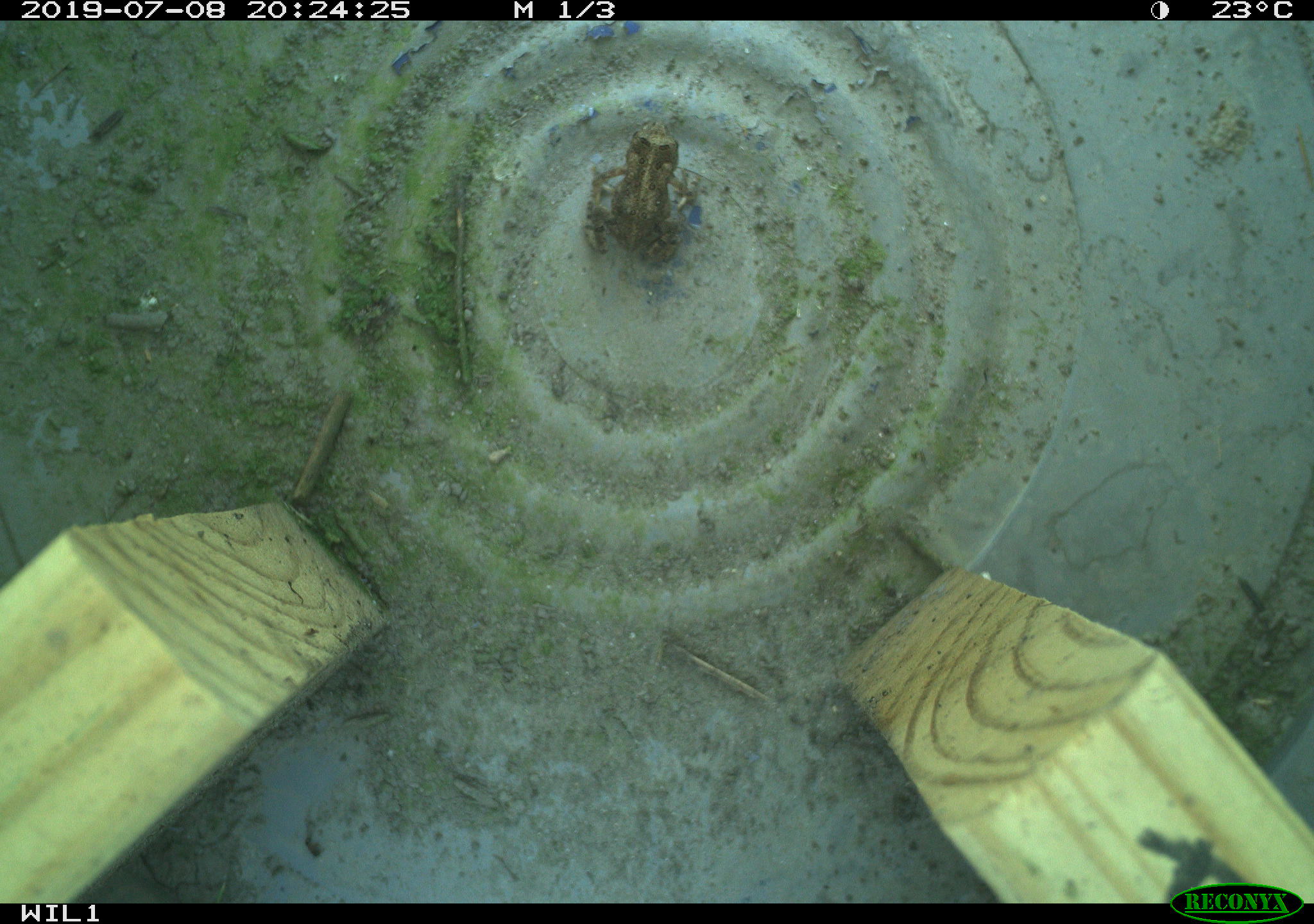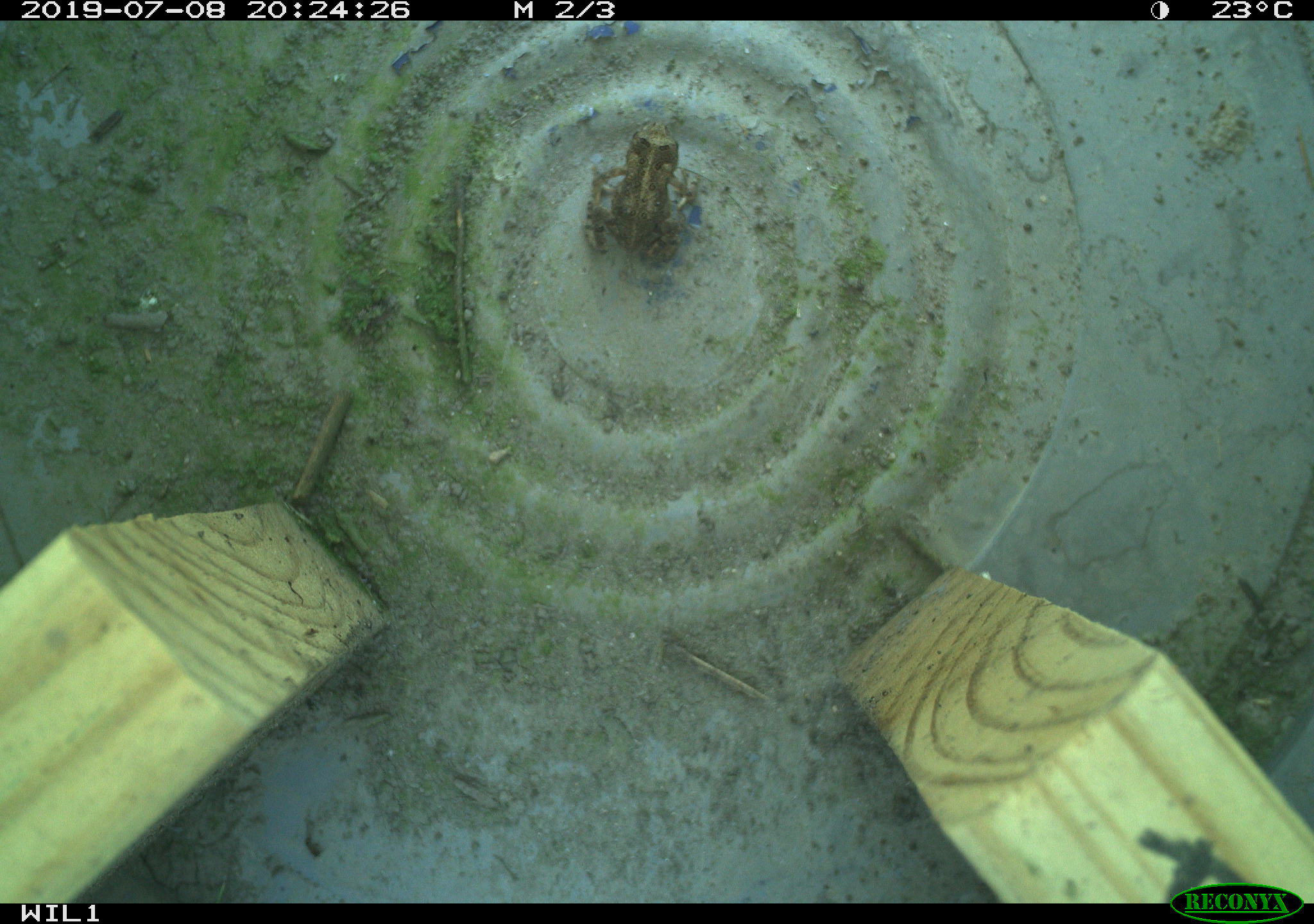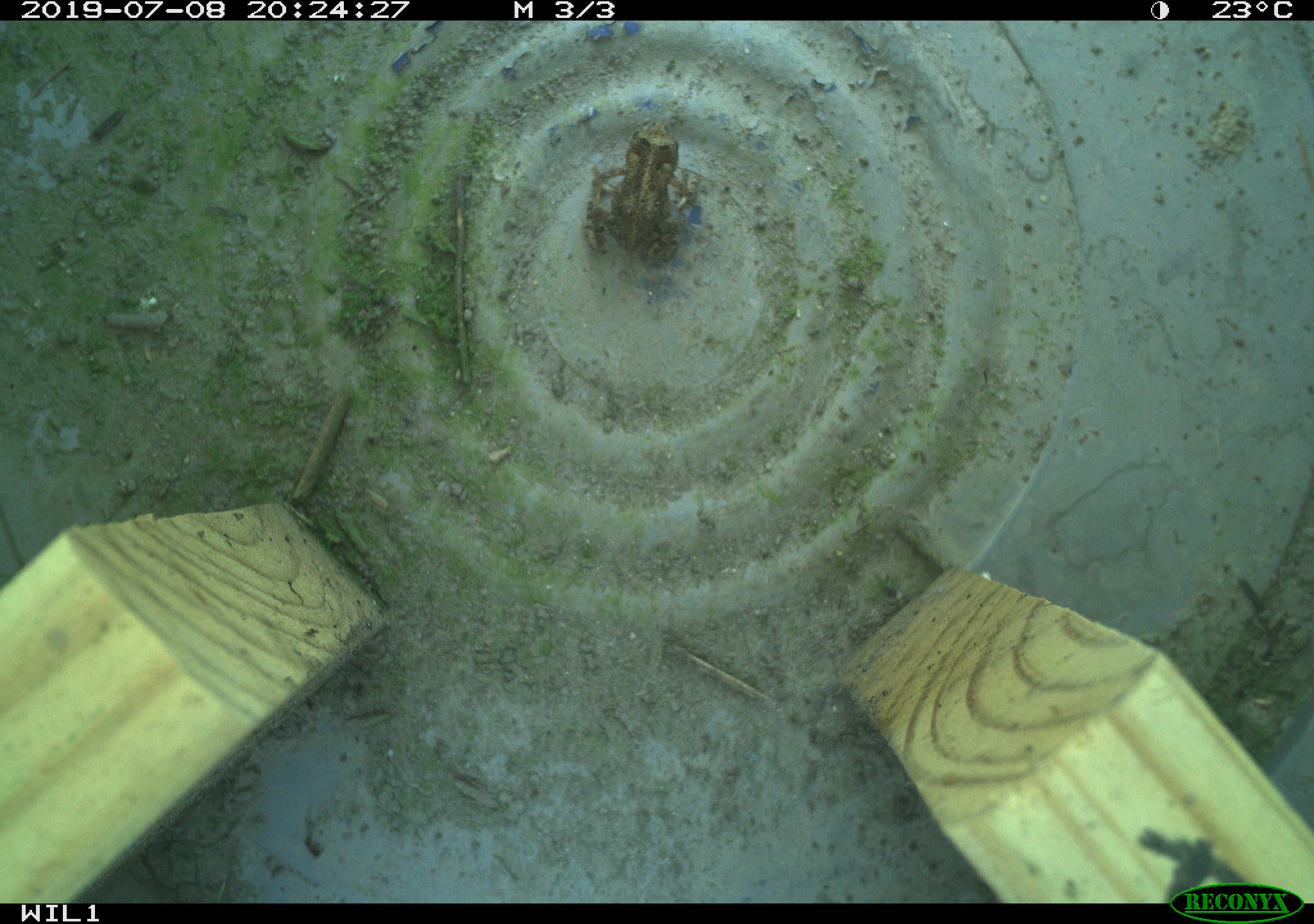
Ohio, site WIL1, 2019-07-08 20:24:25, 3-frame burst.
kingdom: Animalia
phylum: Chordata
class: Amphibia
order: Anura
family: Bufonidae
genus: Anaxyrus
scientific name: Anaxyrus americanus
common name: american toad